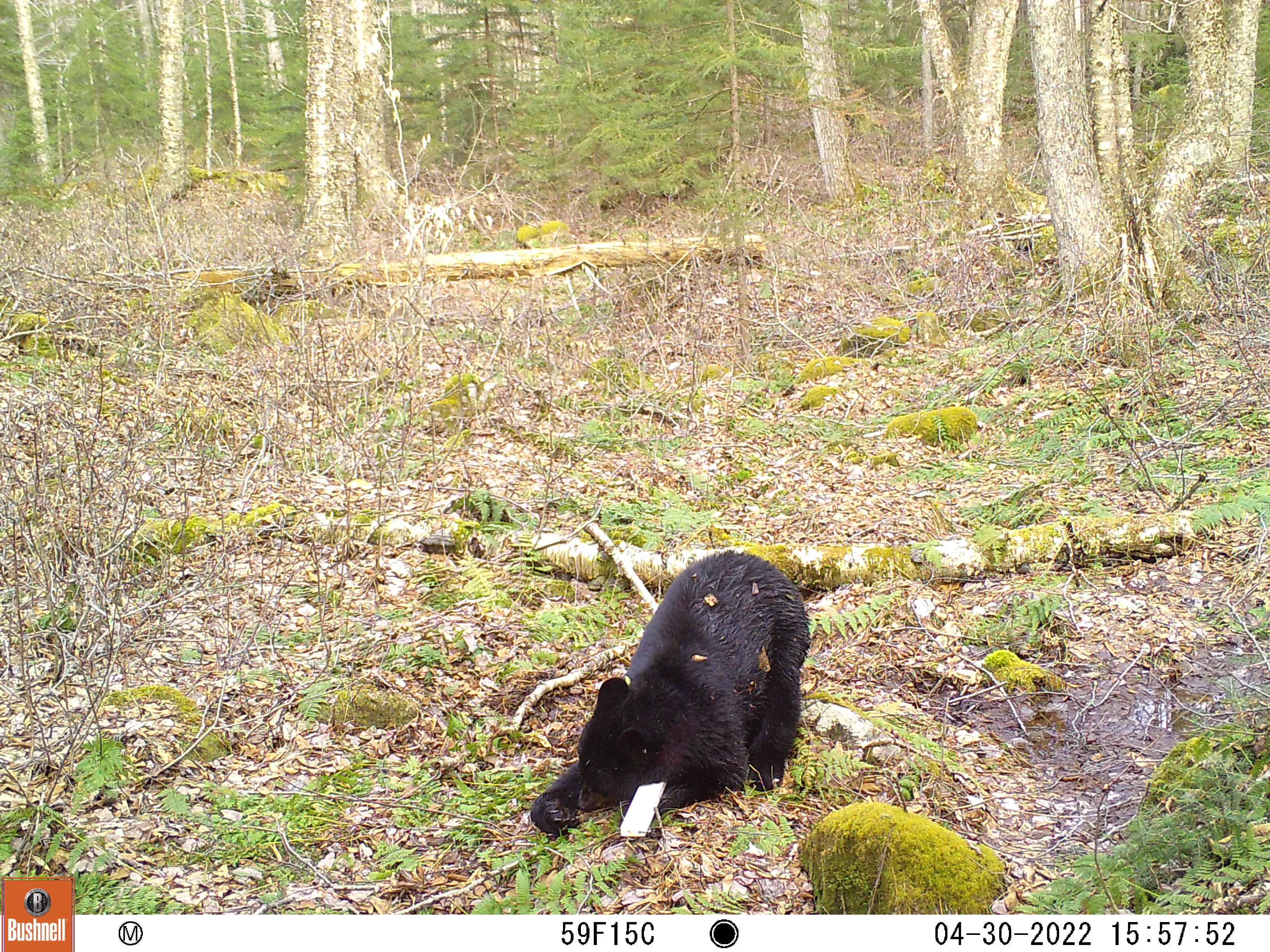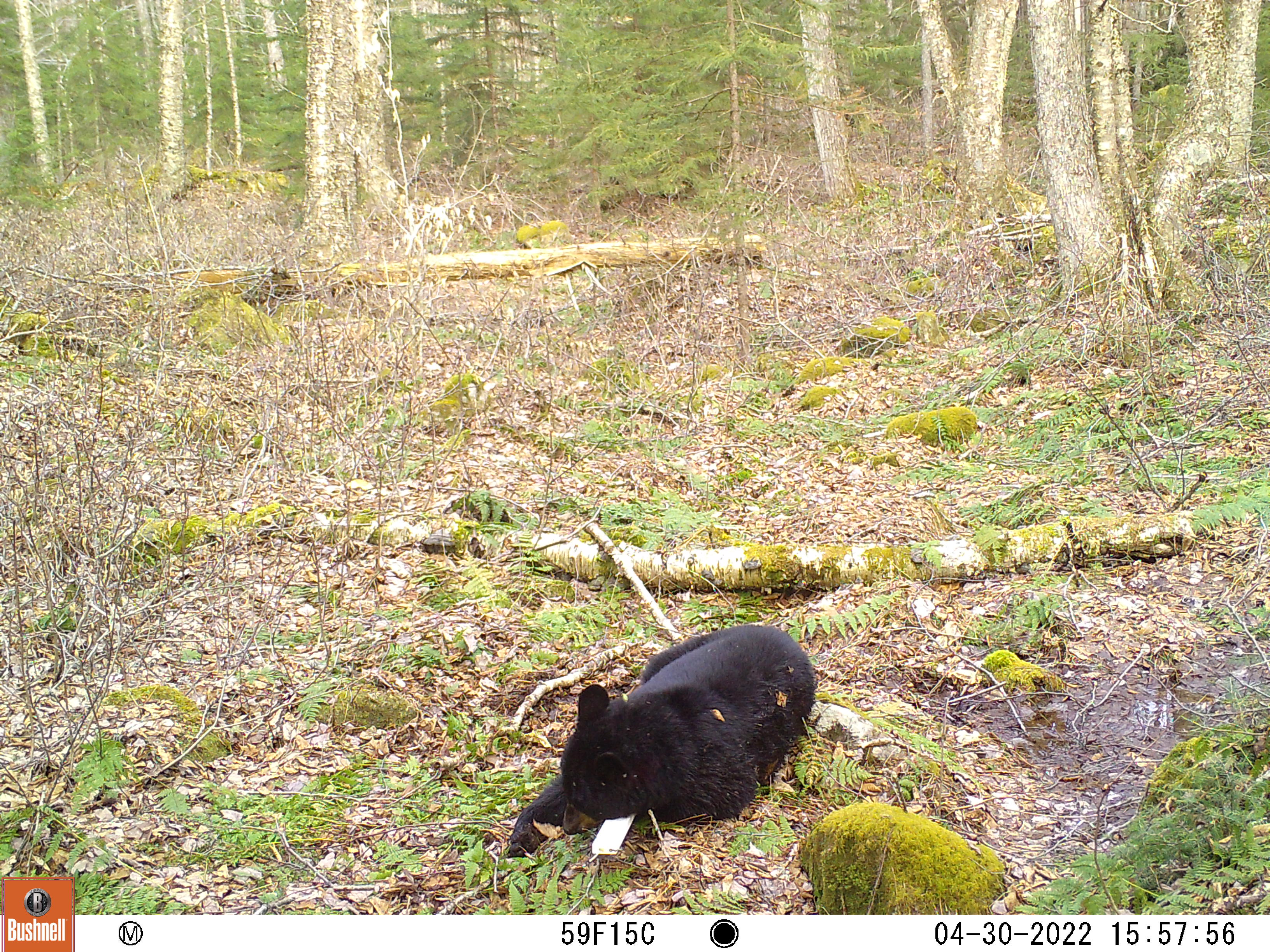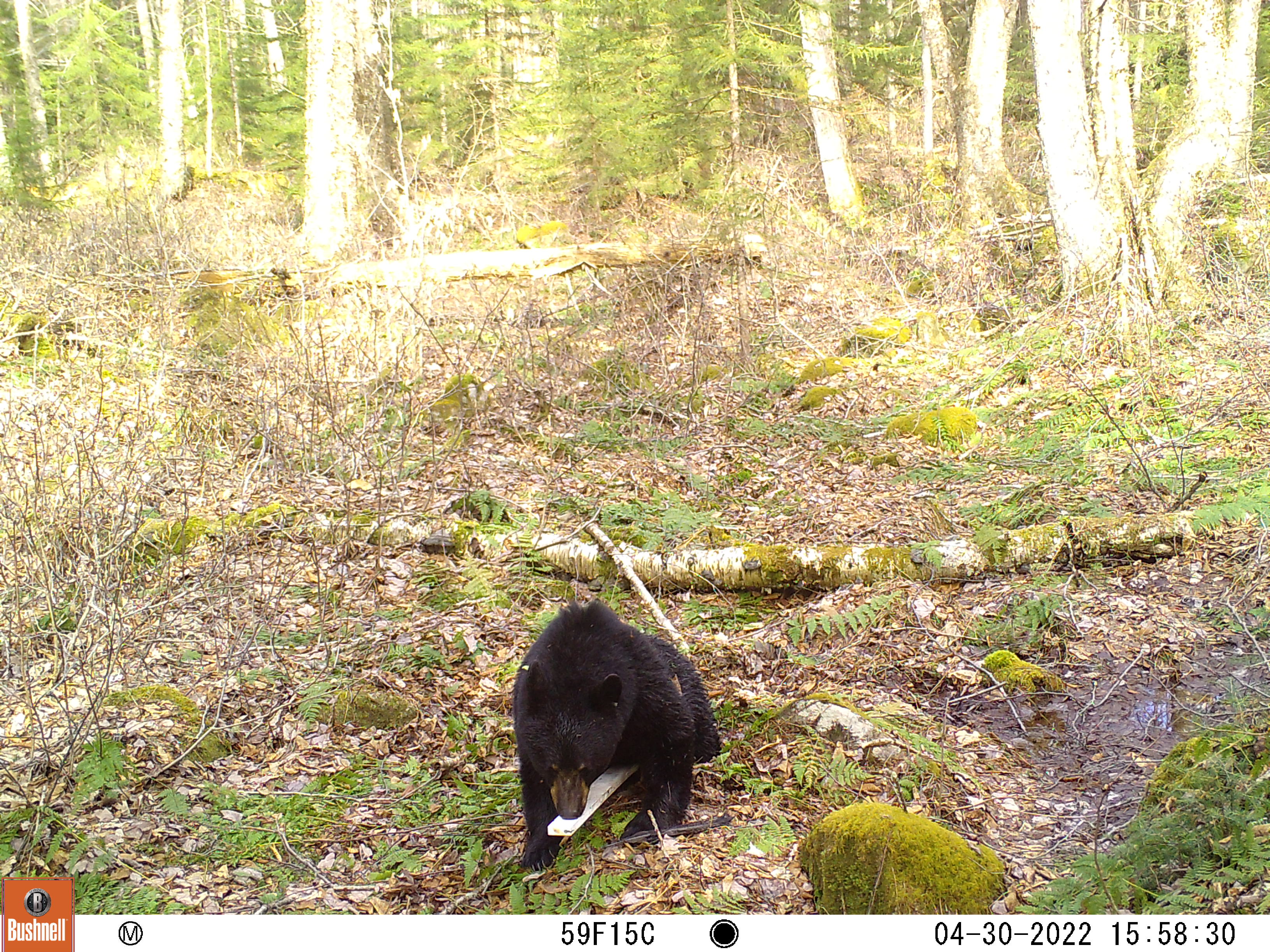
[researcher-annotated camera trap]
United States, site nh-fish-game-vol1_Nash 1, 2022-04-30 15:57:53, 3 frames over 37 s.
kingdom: Animalia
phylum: Chordata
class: Mammalia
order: Carnivora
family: Ursidae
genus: Ursus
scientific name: Ursus americanus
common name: black bear